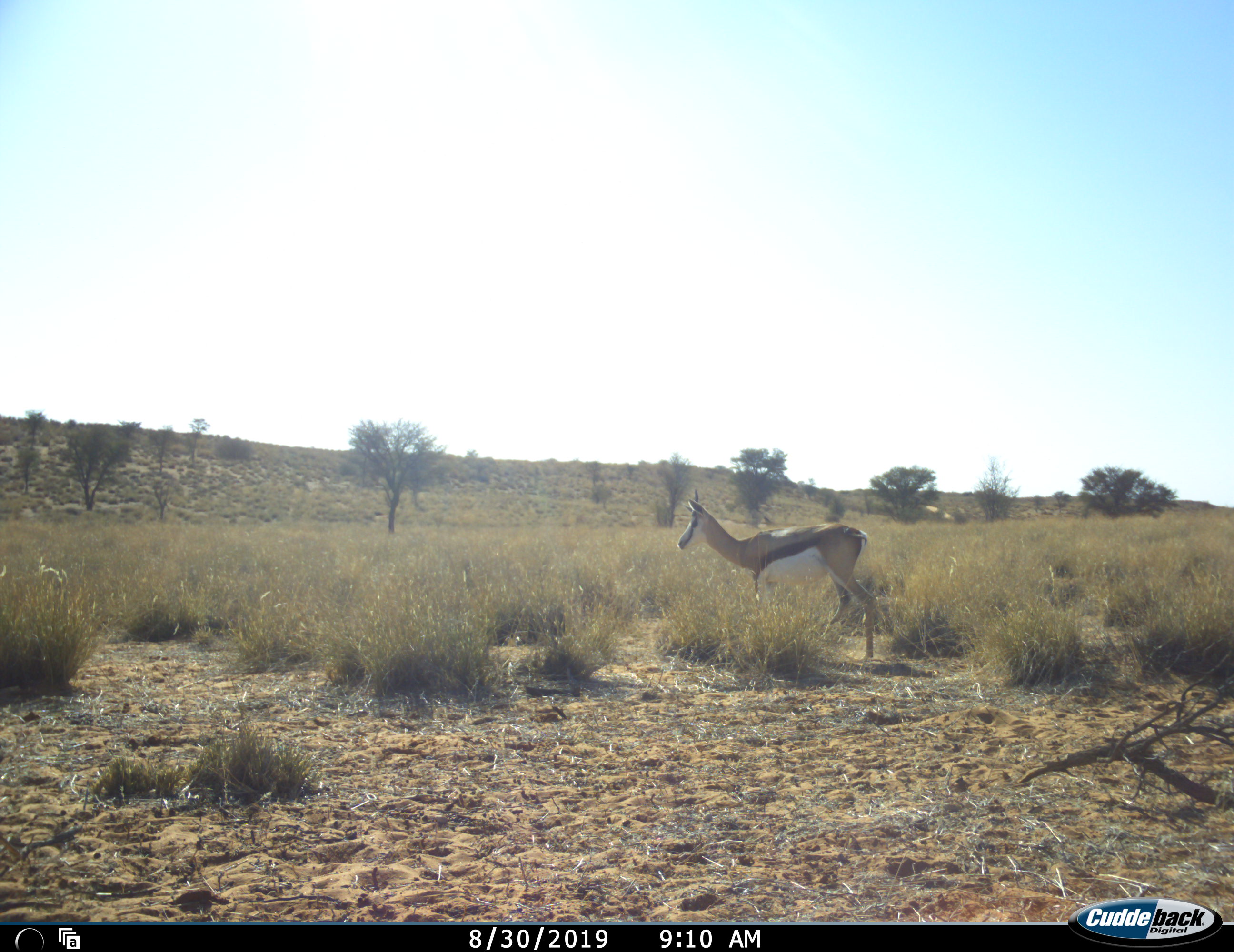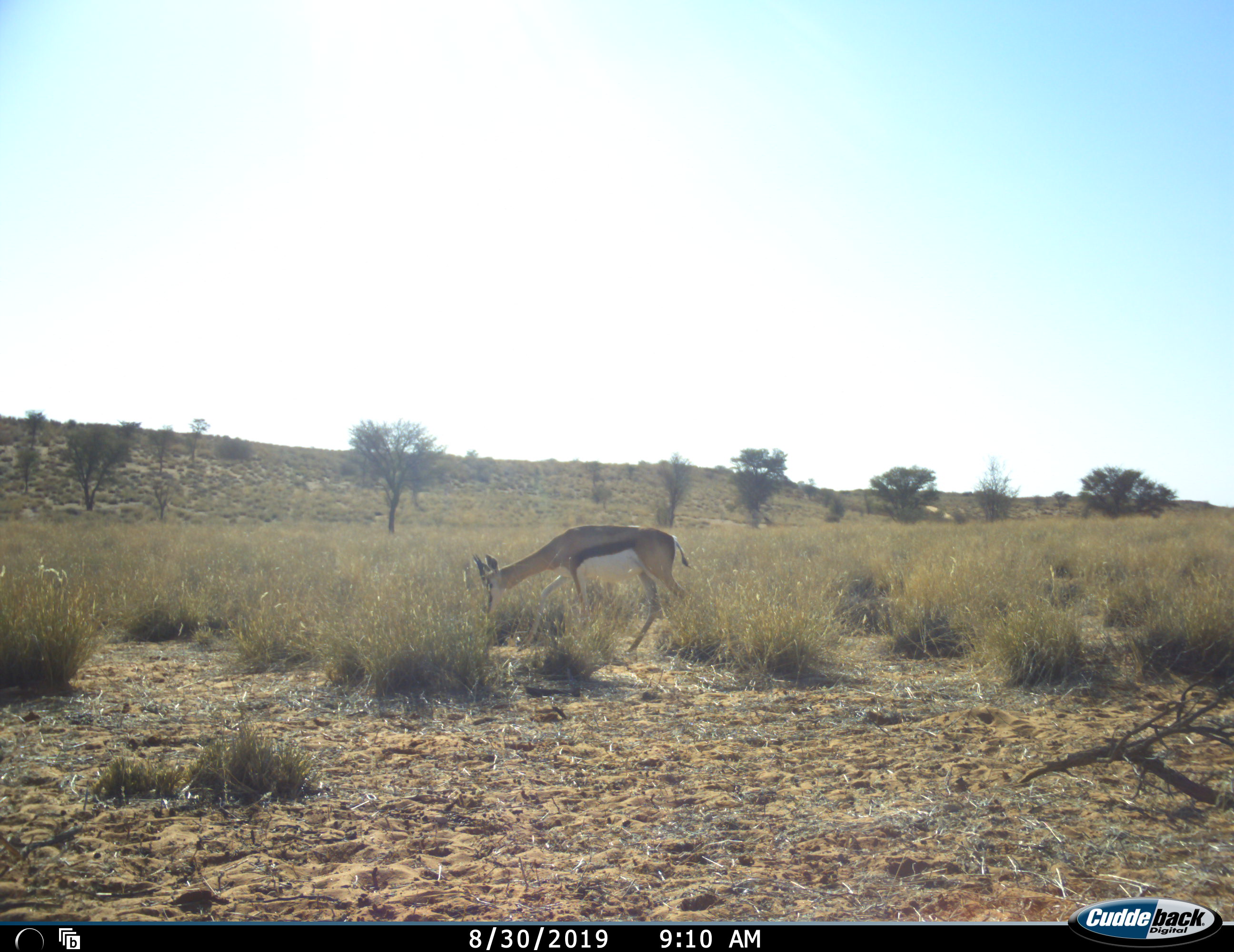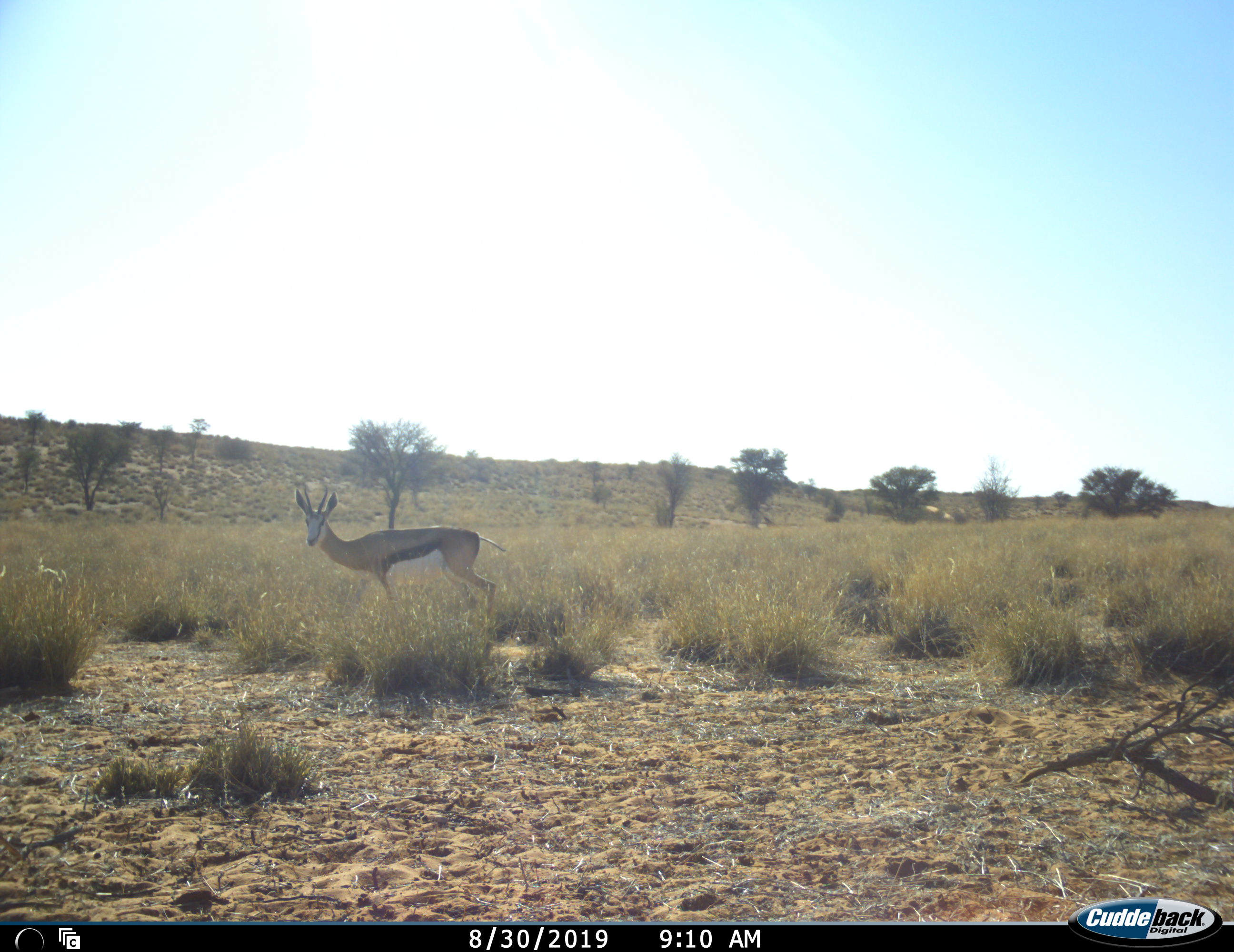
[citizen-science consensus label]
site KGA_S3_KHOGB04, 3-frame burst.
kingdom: Animalia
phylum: Chordata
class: Mammalia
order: Artiodactyla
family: Bovidae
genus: Antidorcas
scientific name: Antidorcas marsupialis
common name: springbok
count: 1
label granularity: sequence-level